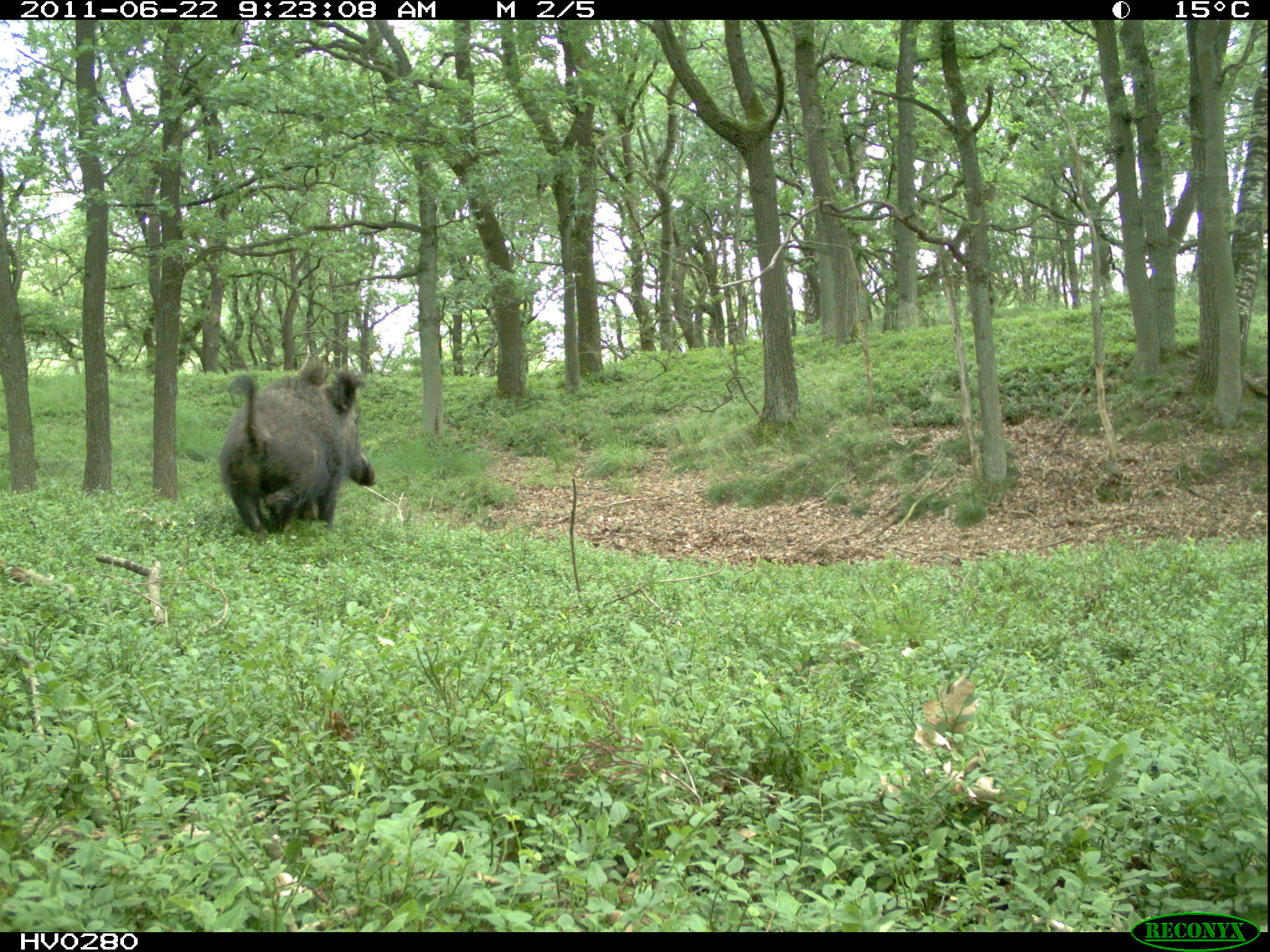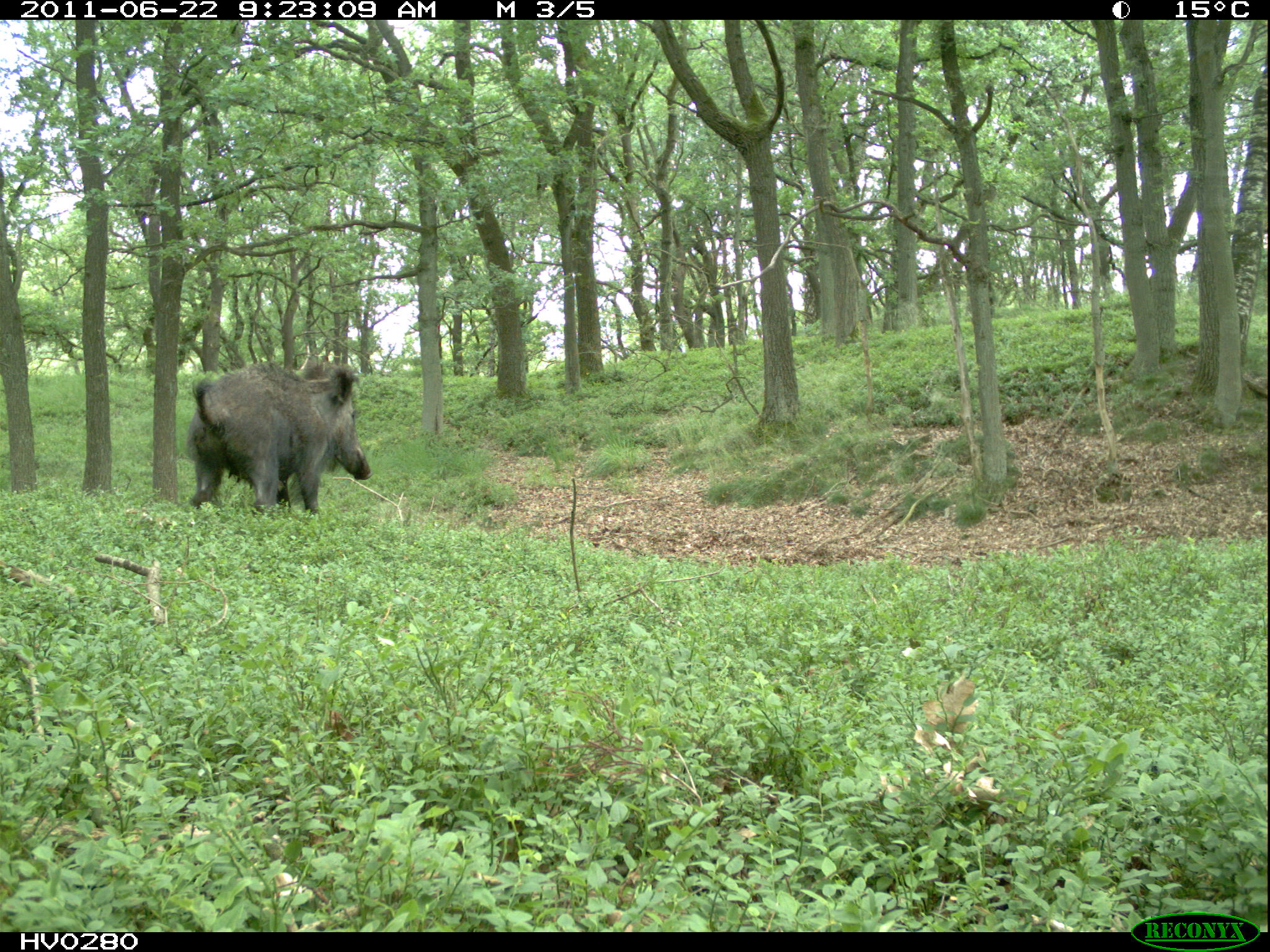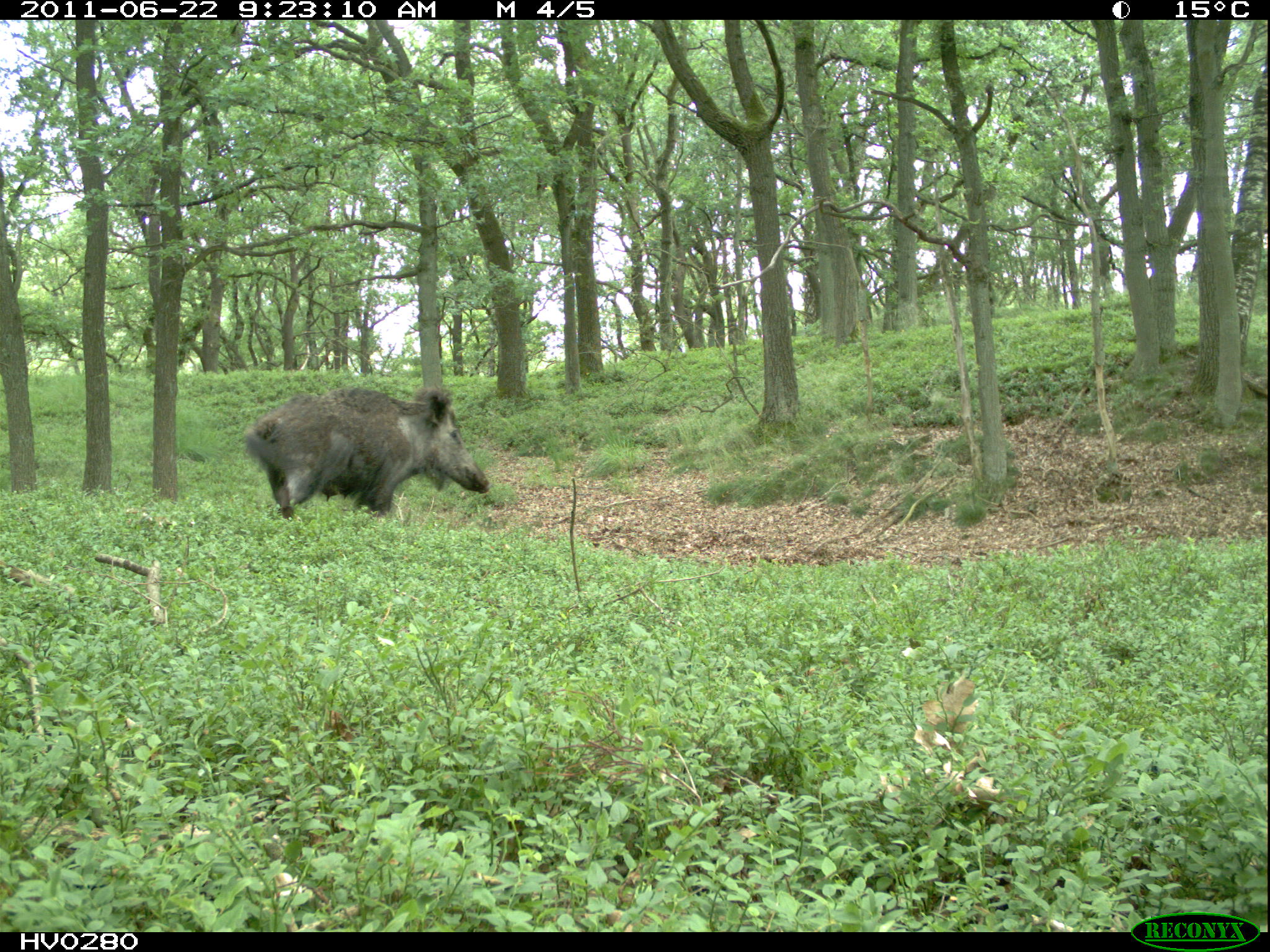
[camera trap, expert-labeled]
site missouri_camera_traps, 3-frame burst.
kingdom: Animalia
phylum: Chordata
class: Mammalia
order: Artiodactyla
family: Suidae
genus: Sus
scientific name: Sus scrofa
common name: wild boar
Wild boar (Sus scrofa). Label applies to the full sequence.